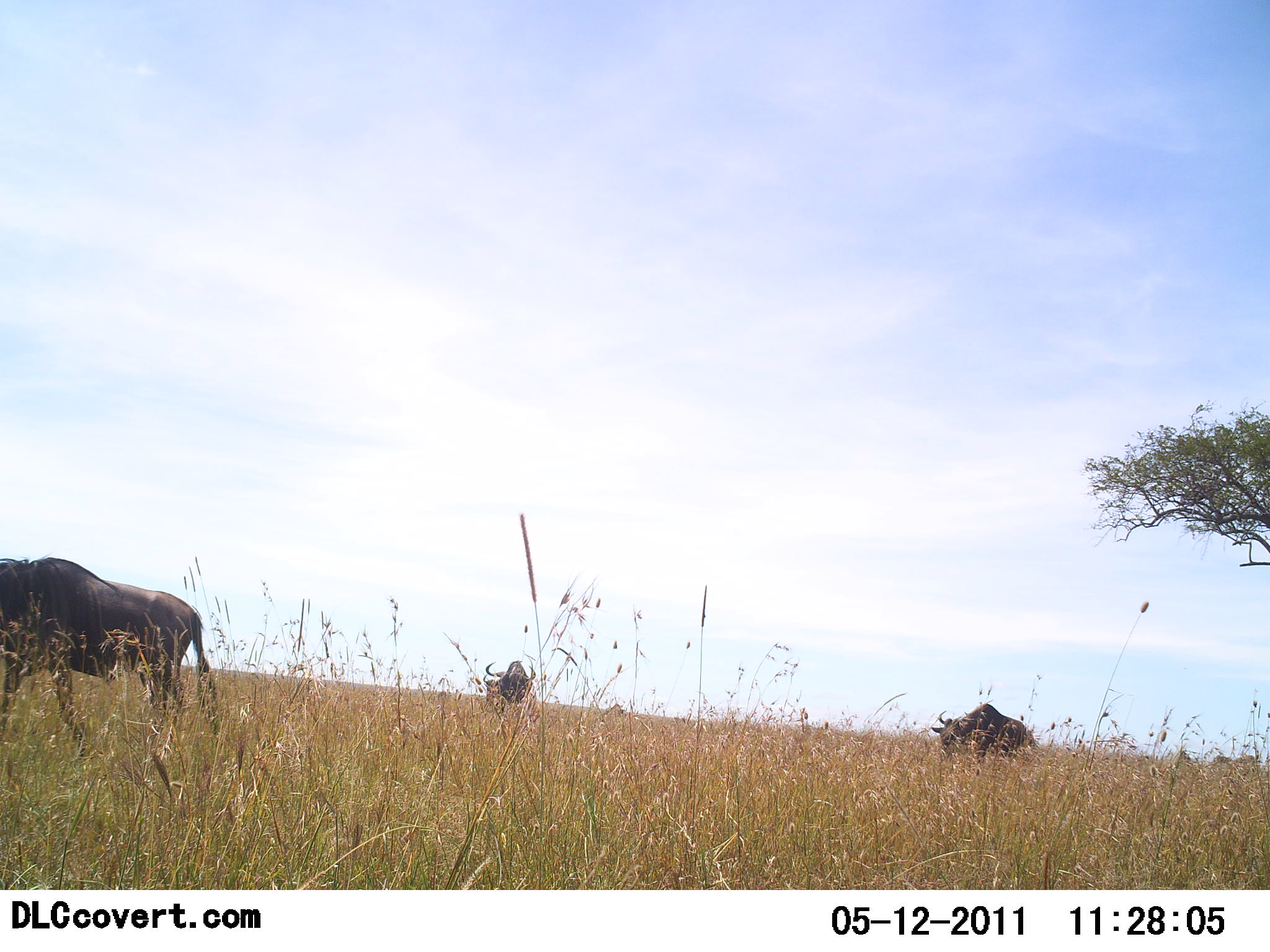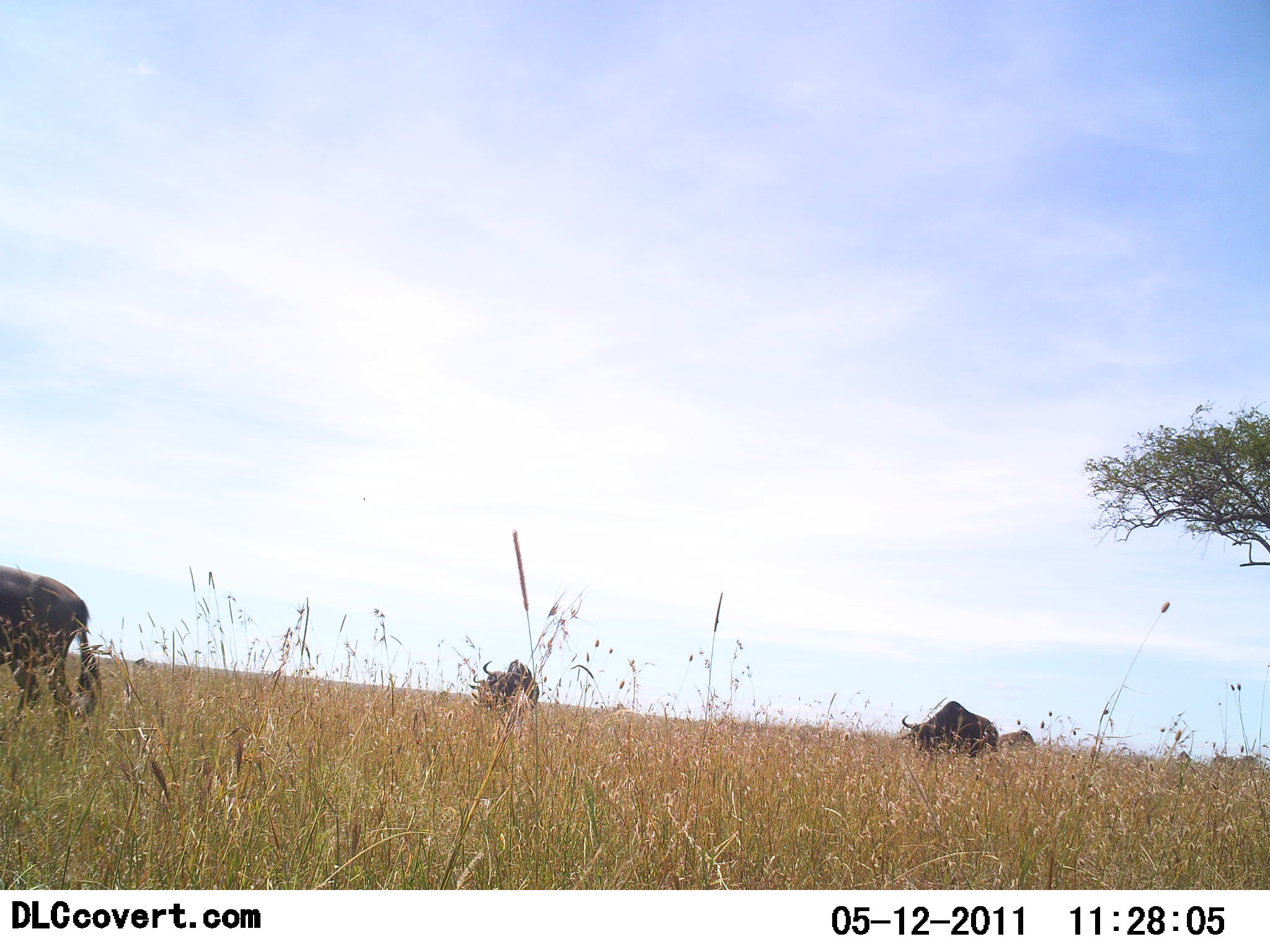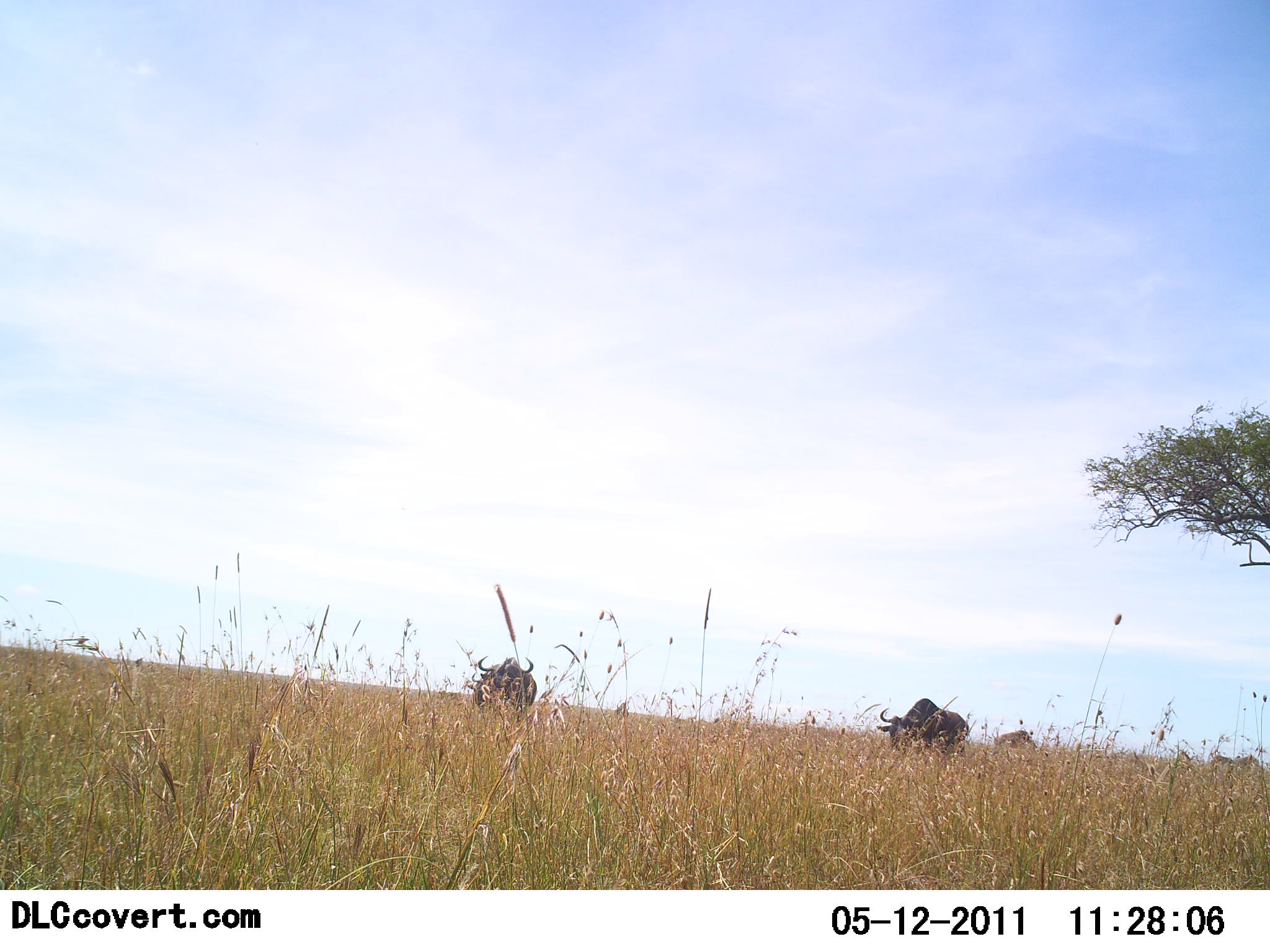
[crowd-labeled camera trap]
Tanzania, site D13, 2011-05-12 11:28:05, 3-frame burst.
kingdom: Animalia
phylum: Chordata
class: Mammalia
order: Artiodactyla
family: Bovidae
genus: Connochaetes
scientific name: Connochaetes taurinus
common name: blue wildebeest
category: wildebeest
Wildebeest (blue wildebeest) (Connochaetes taurinus), count 4. Behavior (volunteer vote fractions): standing 8%, resting 8%, moving 83%, interacting 0%. Young present (vote fraction): 0%. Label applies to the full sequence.